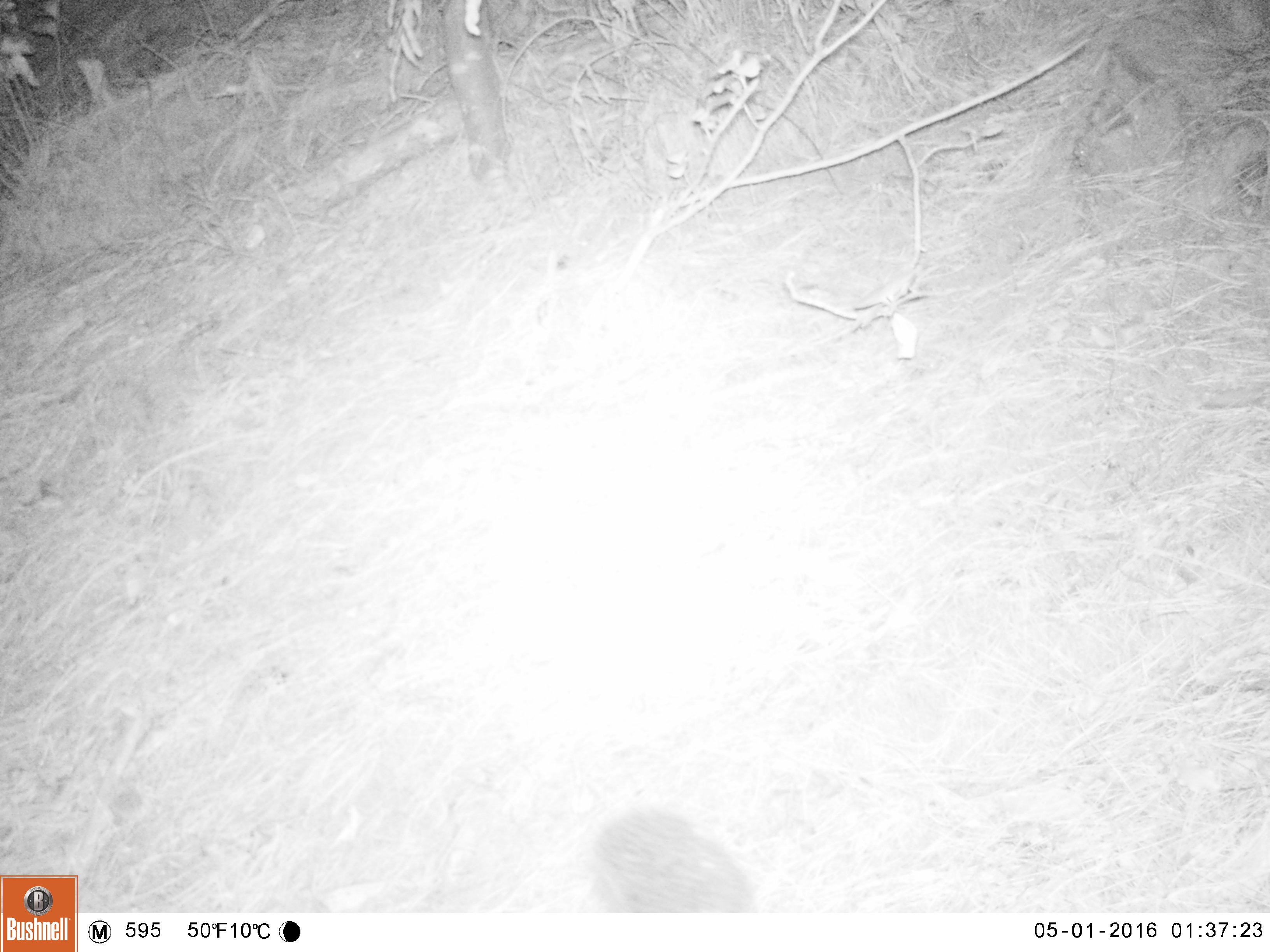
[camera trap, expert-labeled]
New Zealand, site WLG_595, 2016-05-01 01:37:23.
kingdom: Animalia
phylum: Chordata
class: Mammalia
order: Eulipotyphla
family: Erinaceidae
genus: Erinaceus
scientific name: Erinaceus europaeus europaeus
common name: european hedgehog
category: hedgehog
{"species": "hedgehog (european hedgehog) (Erinaceus europaeus europaeus)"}